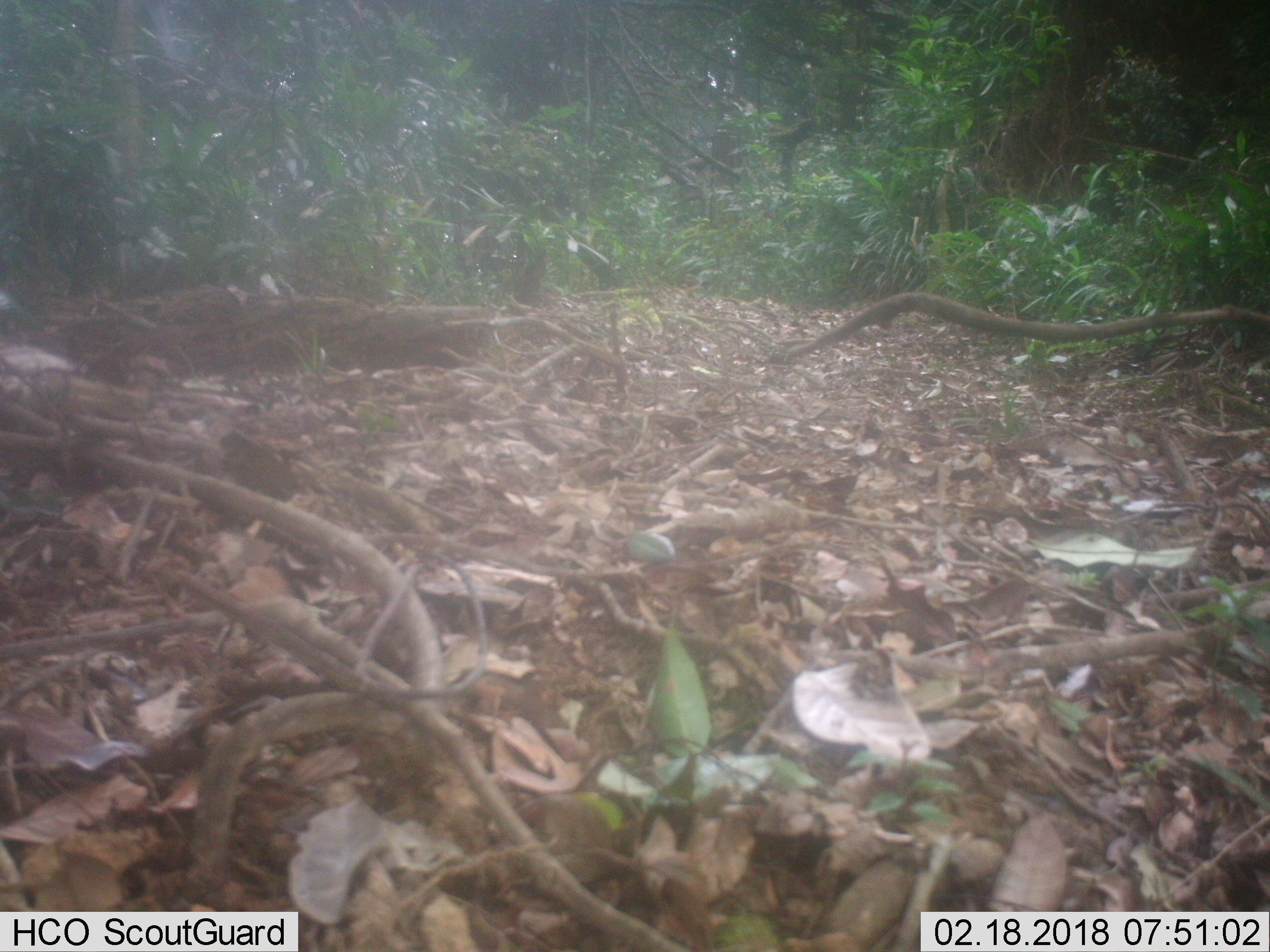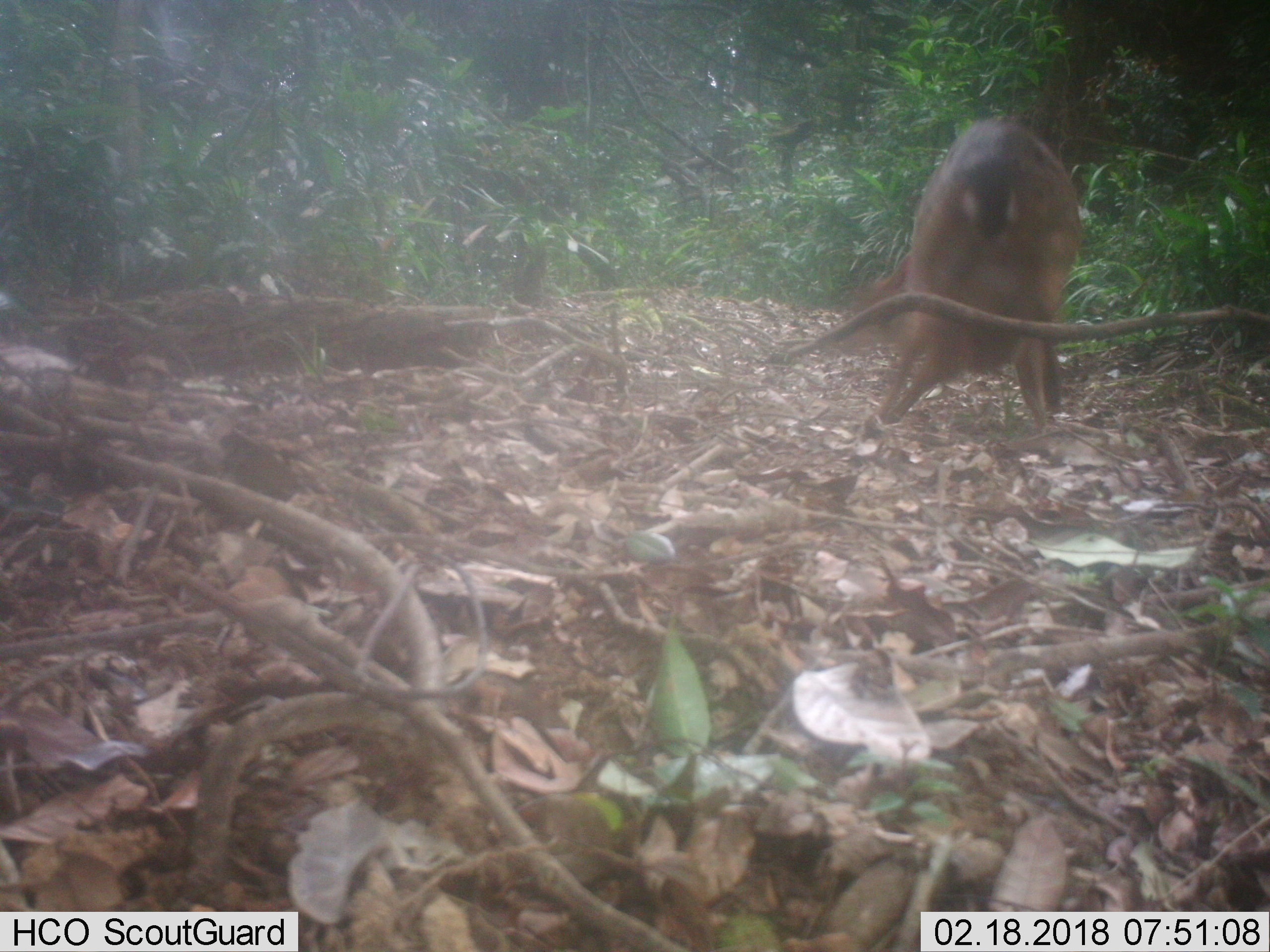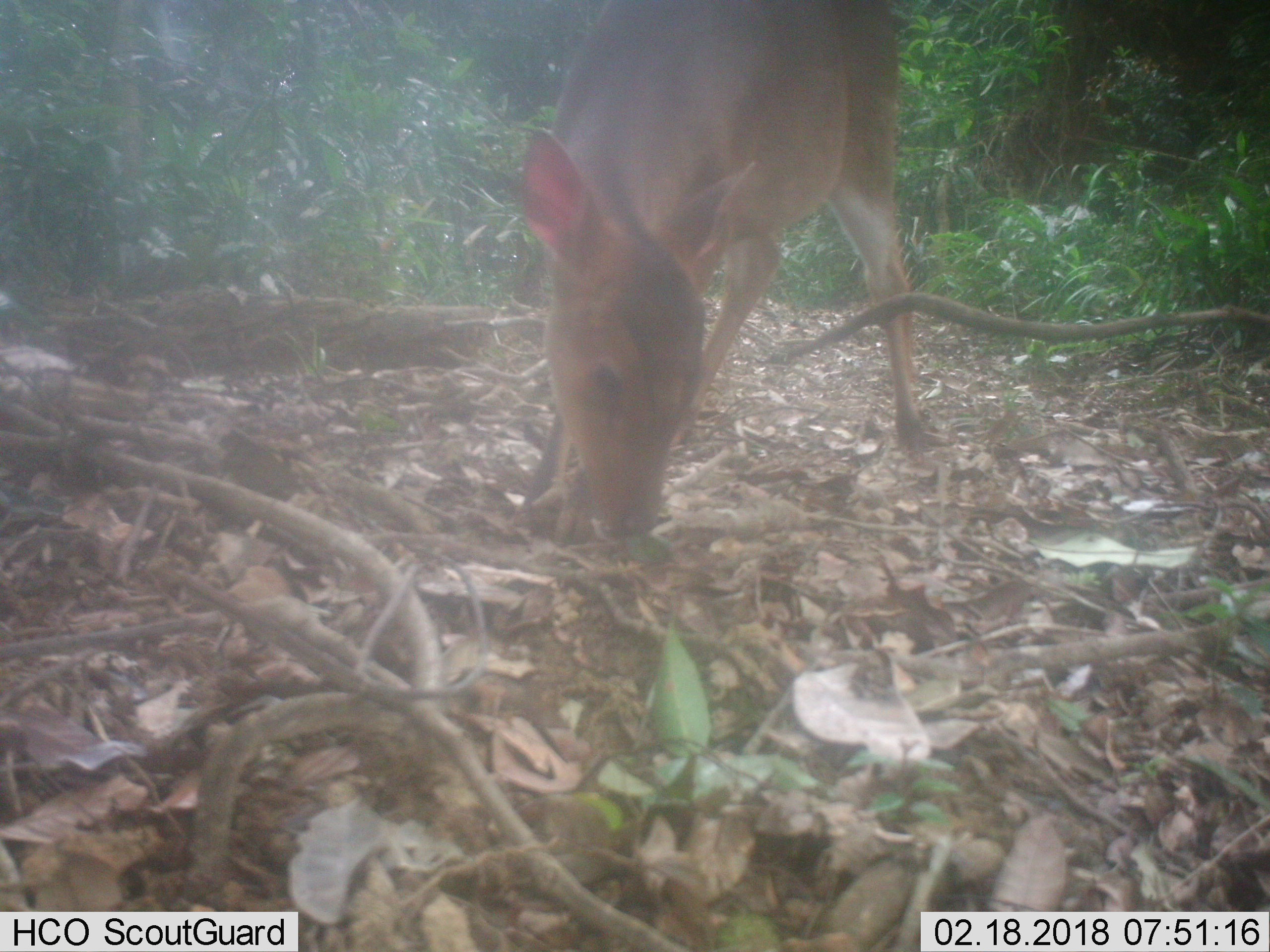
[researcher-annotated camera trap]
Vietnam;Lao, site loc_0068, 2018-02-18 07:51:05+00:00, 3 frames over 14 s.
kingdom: Animalia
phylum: Chordata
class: Mammalia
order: Artiodactyla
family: Cervidae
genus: Muntiacus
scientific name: Muntiacus vuquangensis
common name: large-antlered muntjac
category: large antlered muntjac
Large antlered muntjac (large-antlered muntjac) (Muntiacus vuquangensis). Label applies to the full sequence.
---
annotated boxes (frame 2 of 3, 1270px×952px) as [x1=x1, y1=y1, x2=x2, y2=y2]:
large antlered muntjac: [x1=828, y1=116, x2=1079, y2=426]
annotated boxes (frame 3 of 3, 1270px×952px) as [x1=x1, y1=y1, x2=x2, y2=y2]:
large antlered muntjac: [x1=512, y1=0, x2=930, y2=544]